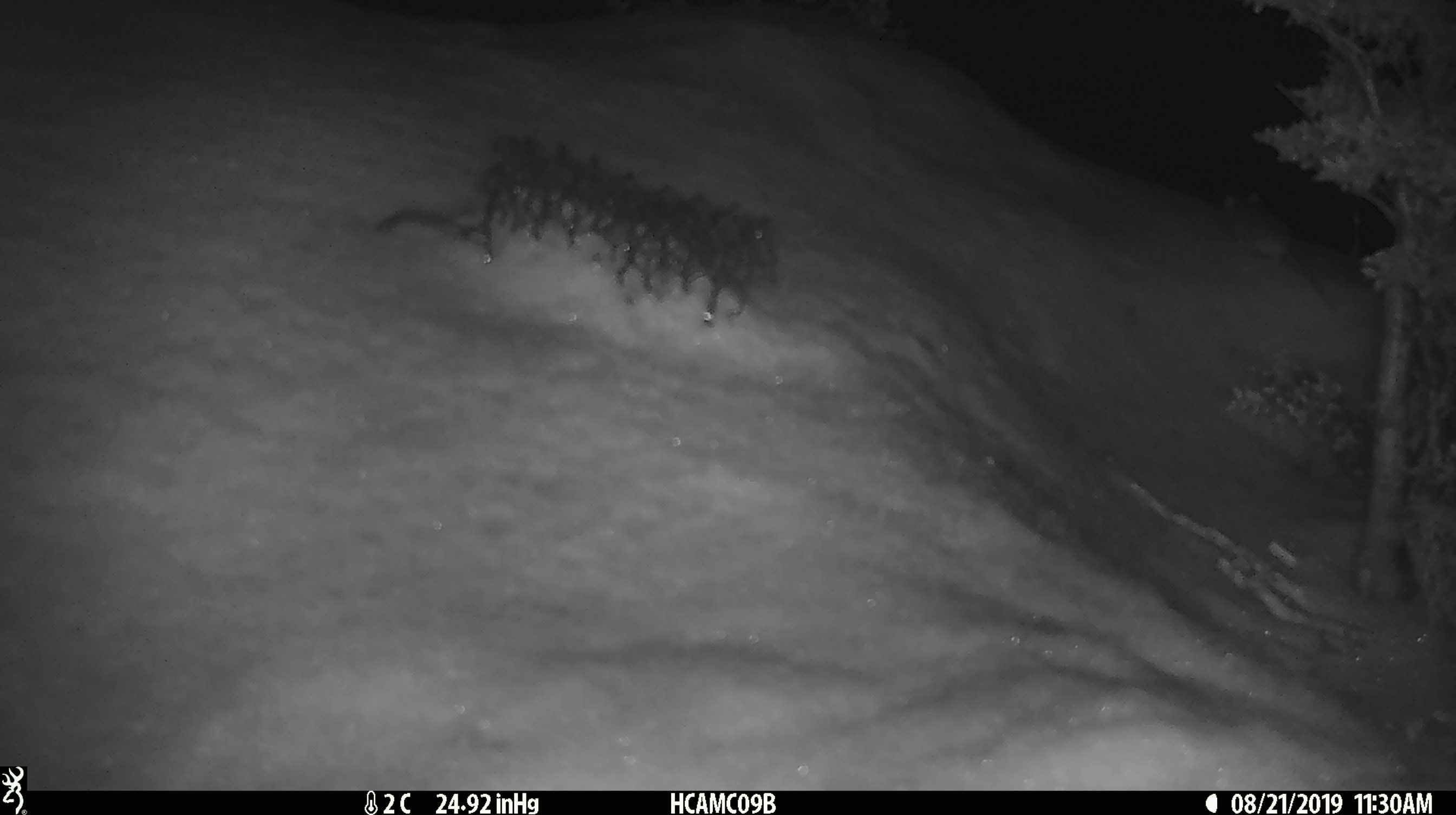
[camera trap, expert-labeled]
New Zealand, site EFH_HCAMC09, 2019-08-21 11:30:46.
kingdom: Animalia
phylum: Chordata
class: Mammalia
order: Rodentia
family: Muridae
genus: Mus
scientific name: Mus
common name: mouse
Mouse (Mus).